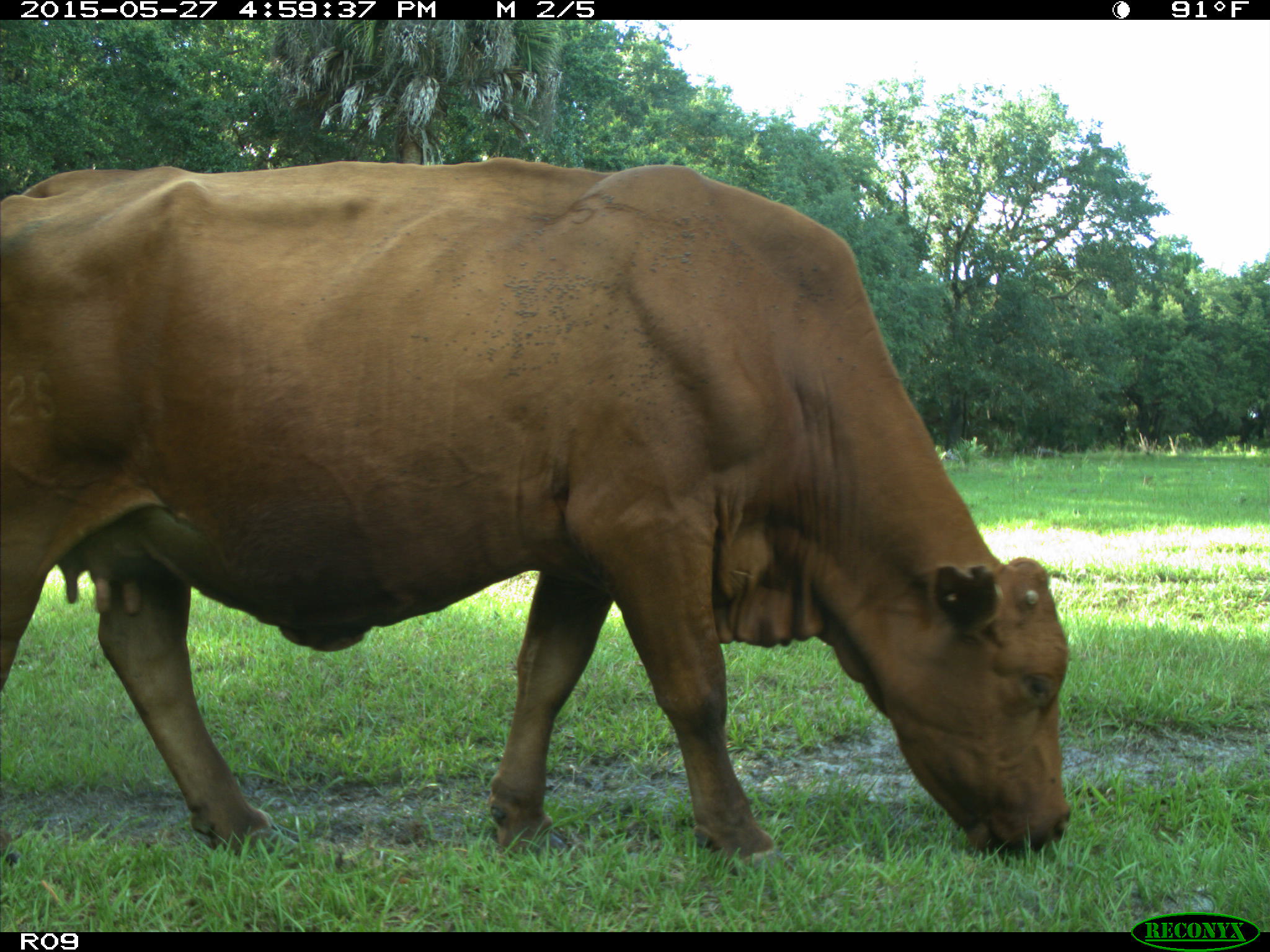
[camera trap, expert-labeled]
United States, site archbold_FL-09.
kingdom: Animalia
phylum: Chordata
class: Mammalia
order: Artiodactyla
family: Bovidae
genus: Bos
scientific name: Bos taurus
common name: domestic cow